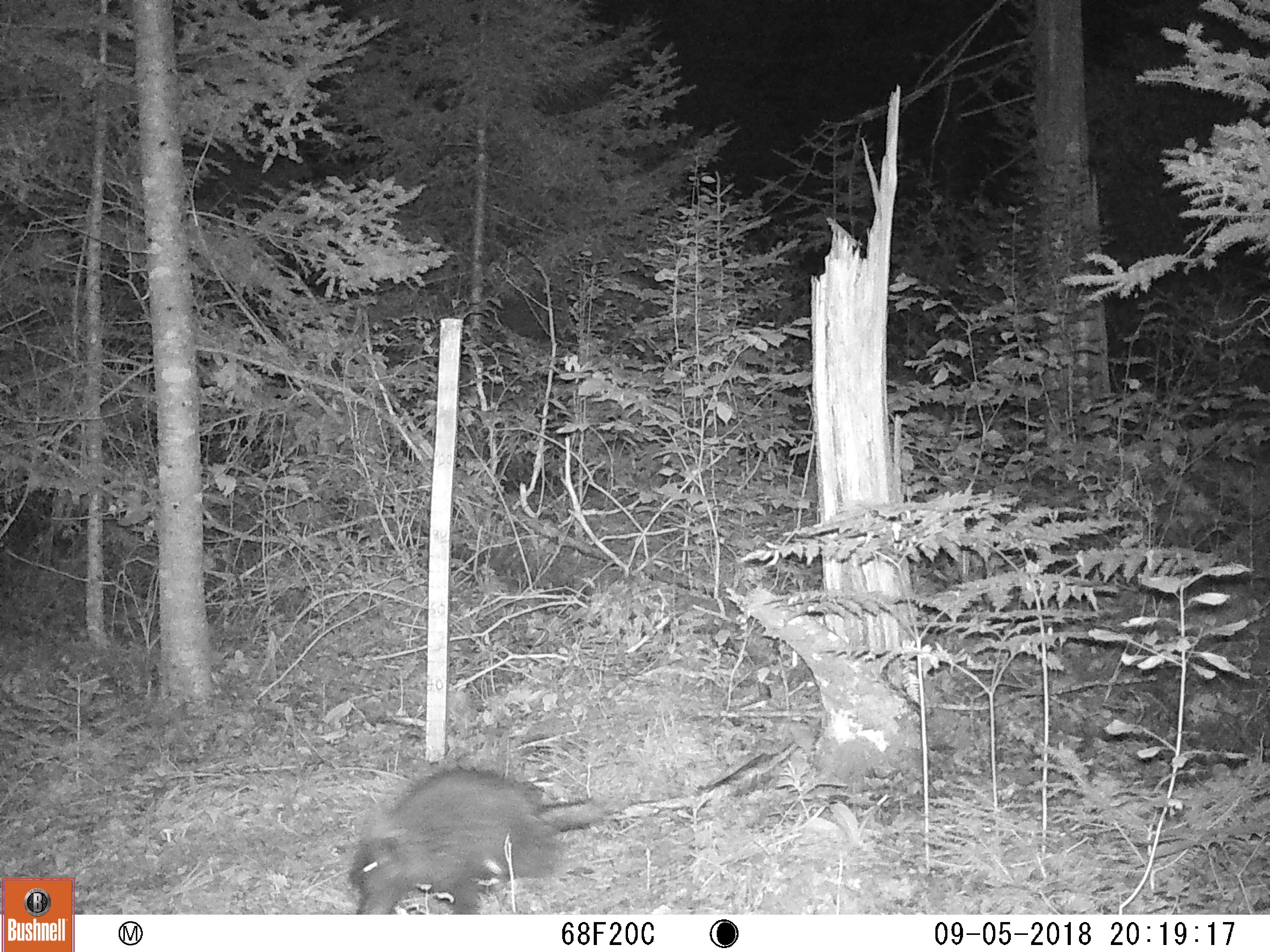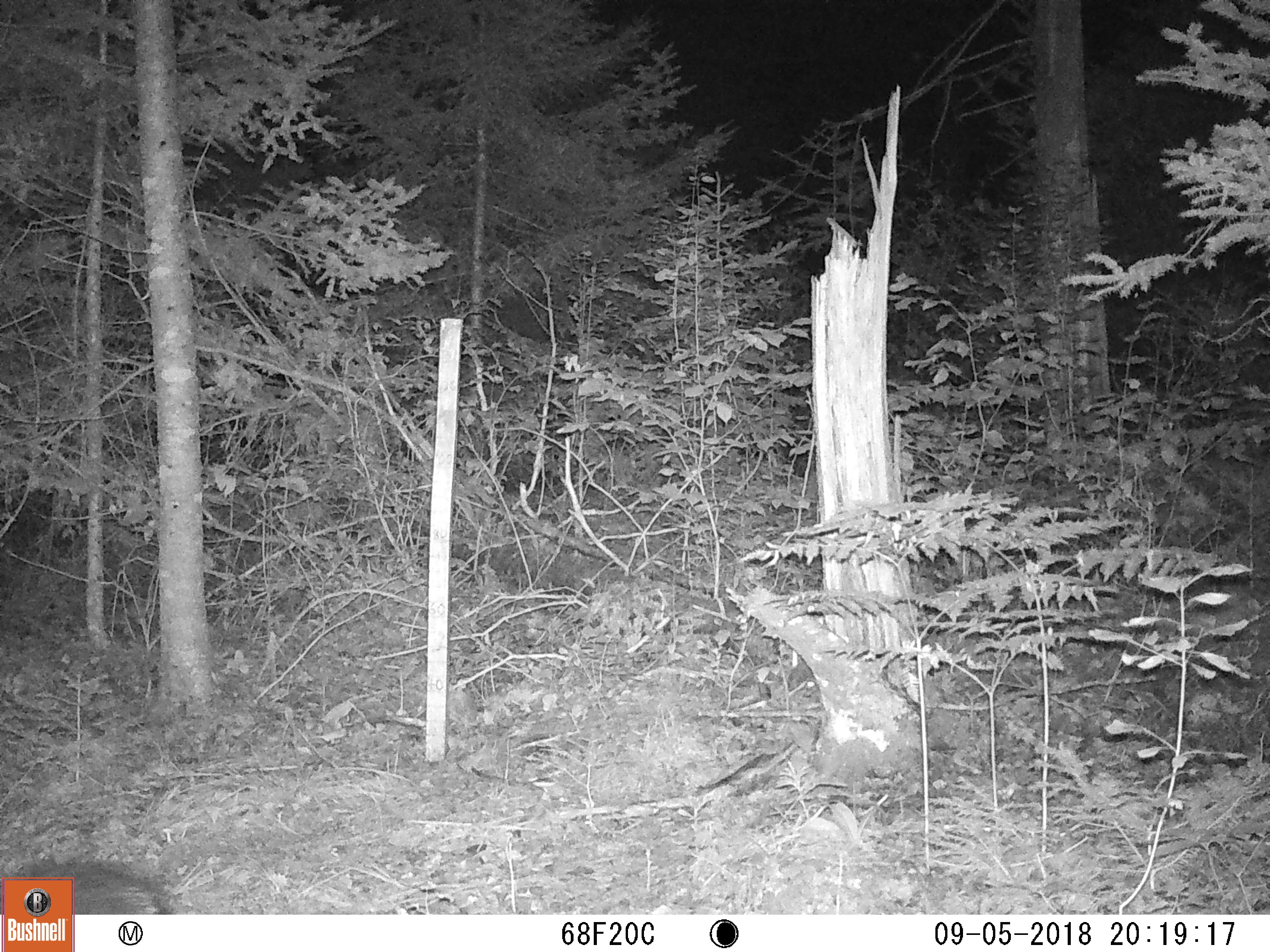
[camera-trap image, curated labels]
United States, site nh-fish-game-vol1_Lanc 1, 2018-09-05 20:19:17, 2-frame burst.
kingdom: Animalia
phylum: Chordata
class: Mammalia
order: Rodentia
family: Erethizontidae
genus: Erethizon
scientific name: Erethizon dorsatum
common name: porcupine